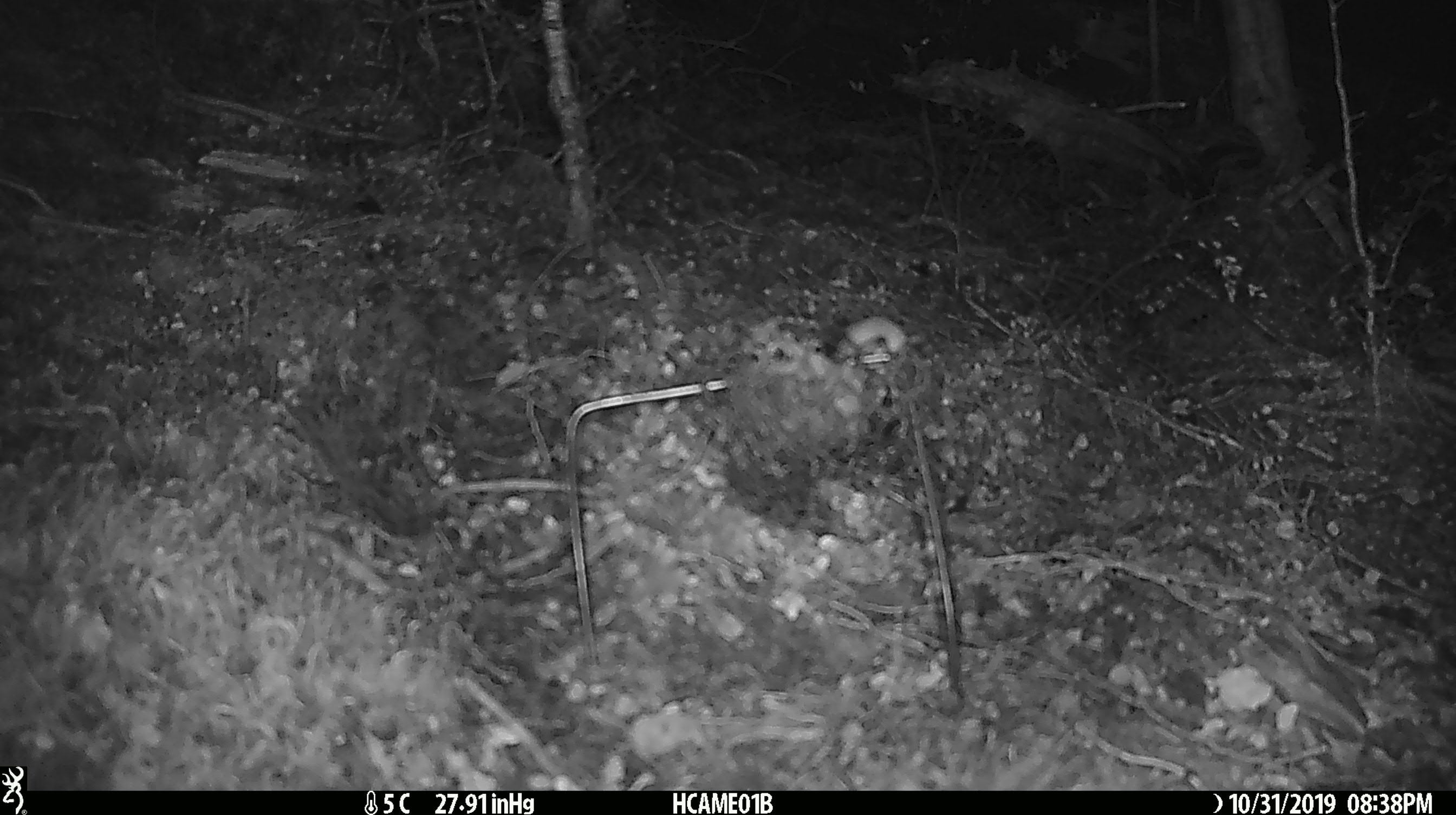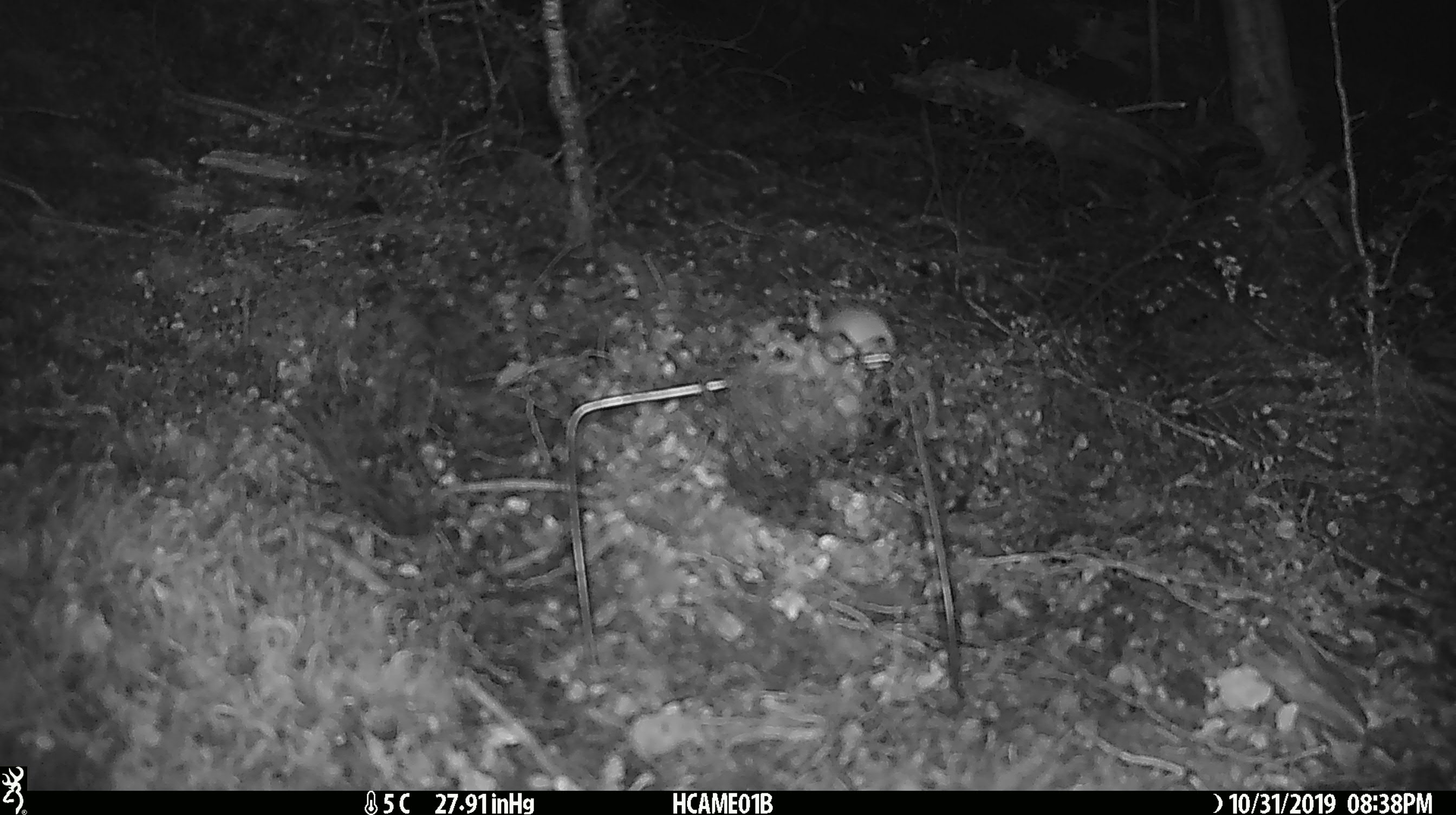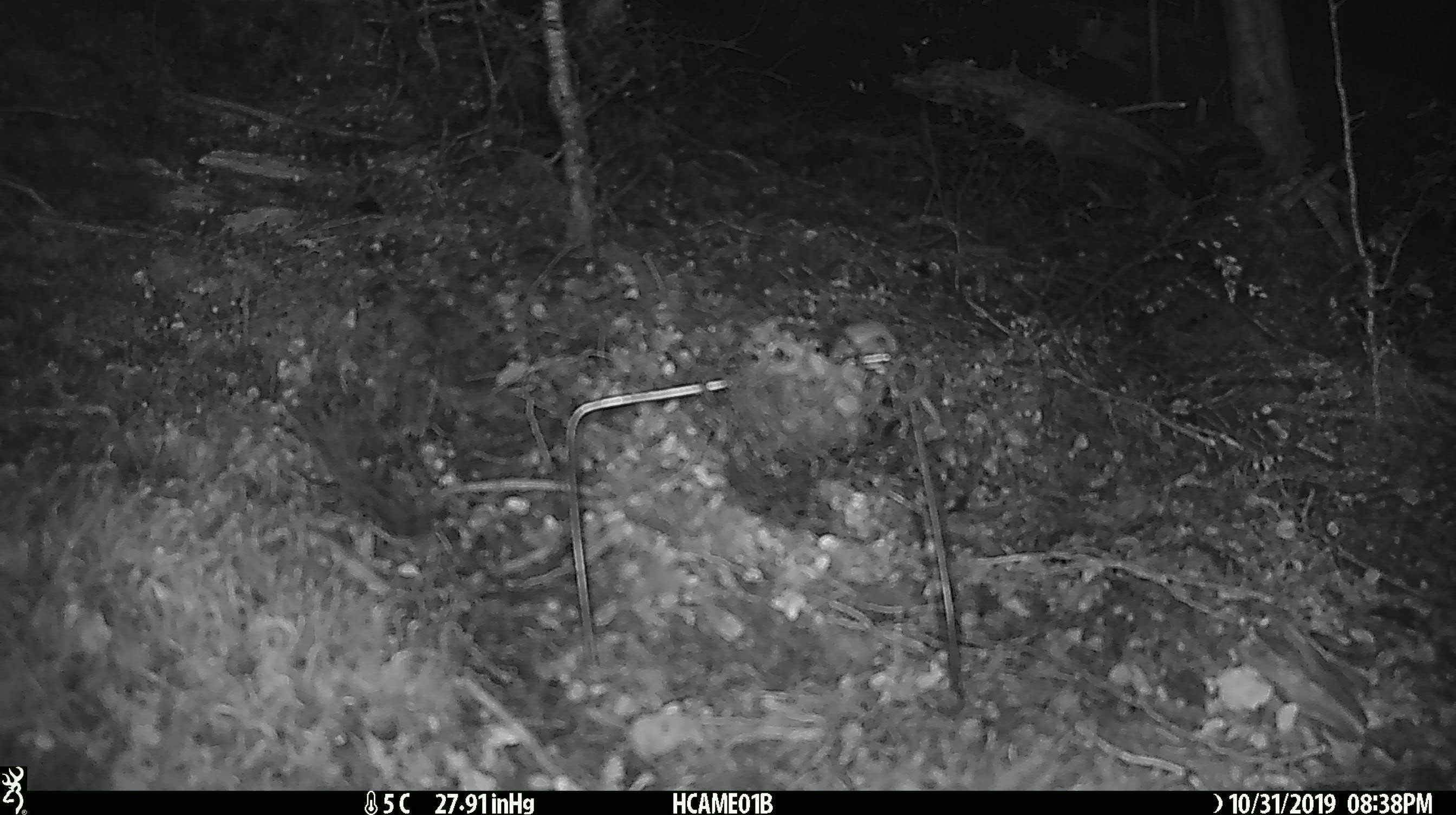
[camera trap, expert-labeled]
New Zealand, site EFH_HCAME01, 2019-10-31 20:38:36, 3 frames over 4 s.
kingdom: Animalia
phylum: Chordata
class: Mammalia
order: Rodentia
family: Muridae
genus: Mus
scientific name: Mus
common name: mouse